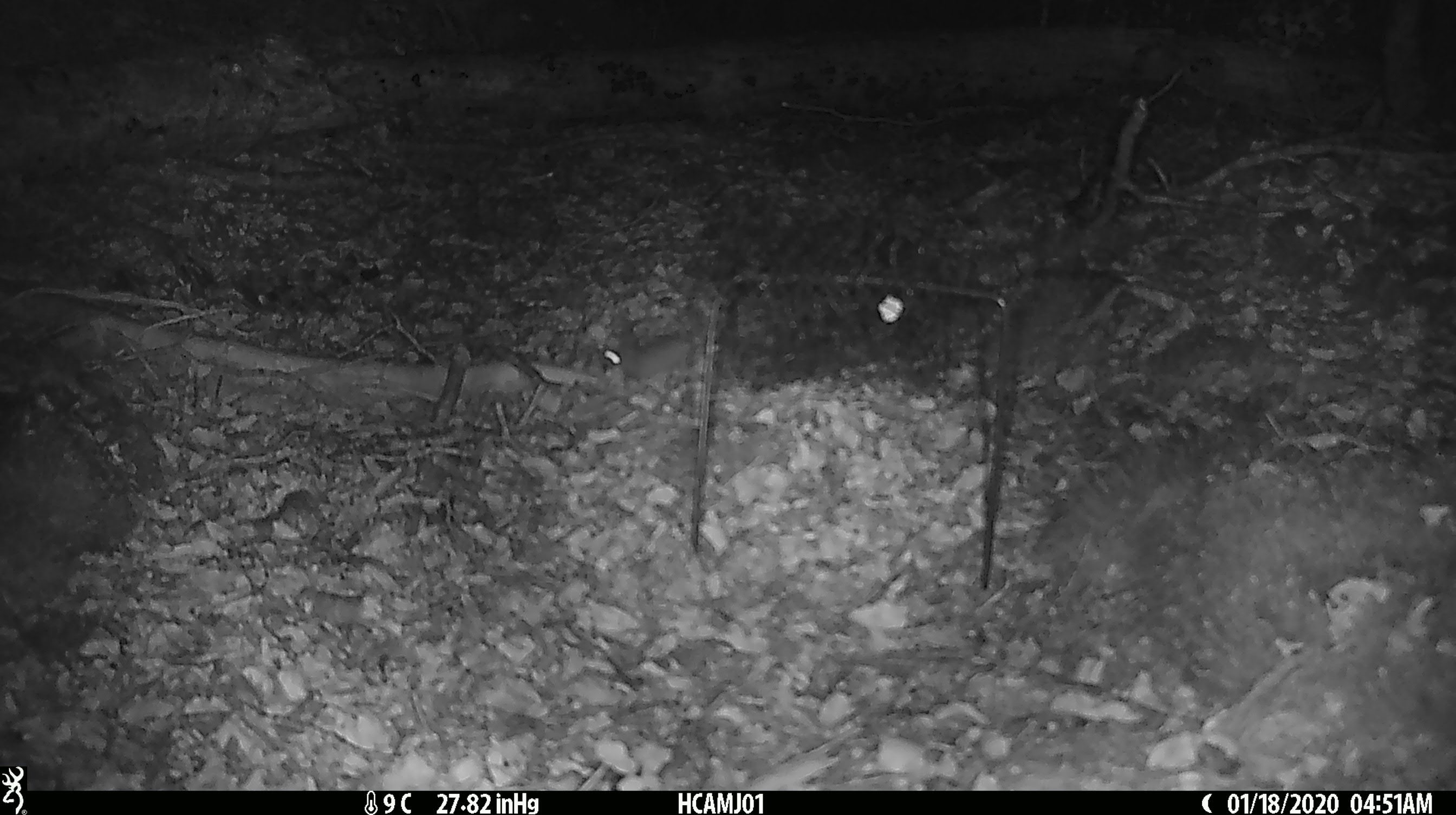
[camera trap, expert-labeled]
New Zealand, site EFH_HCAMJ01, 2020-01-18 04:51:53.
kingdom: Animalia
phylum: Chordata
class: Mammalia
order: Rodentia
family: Muridae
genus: Mus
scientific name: Mus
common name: mouse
Mouse (Mus).